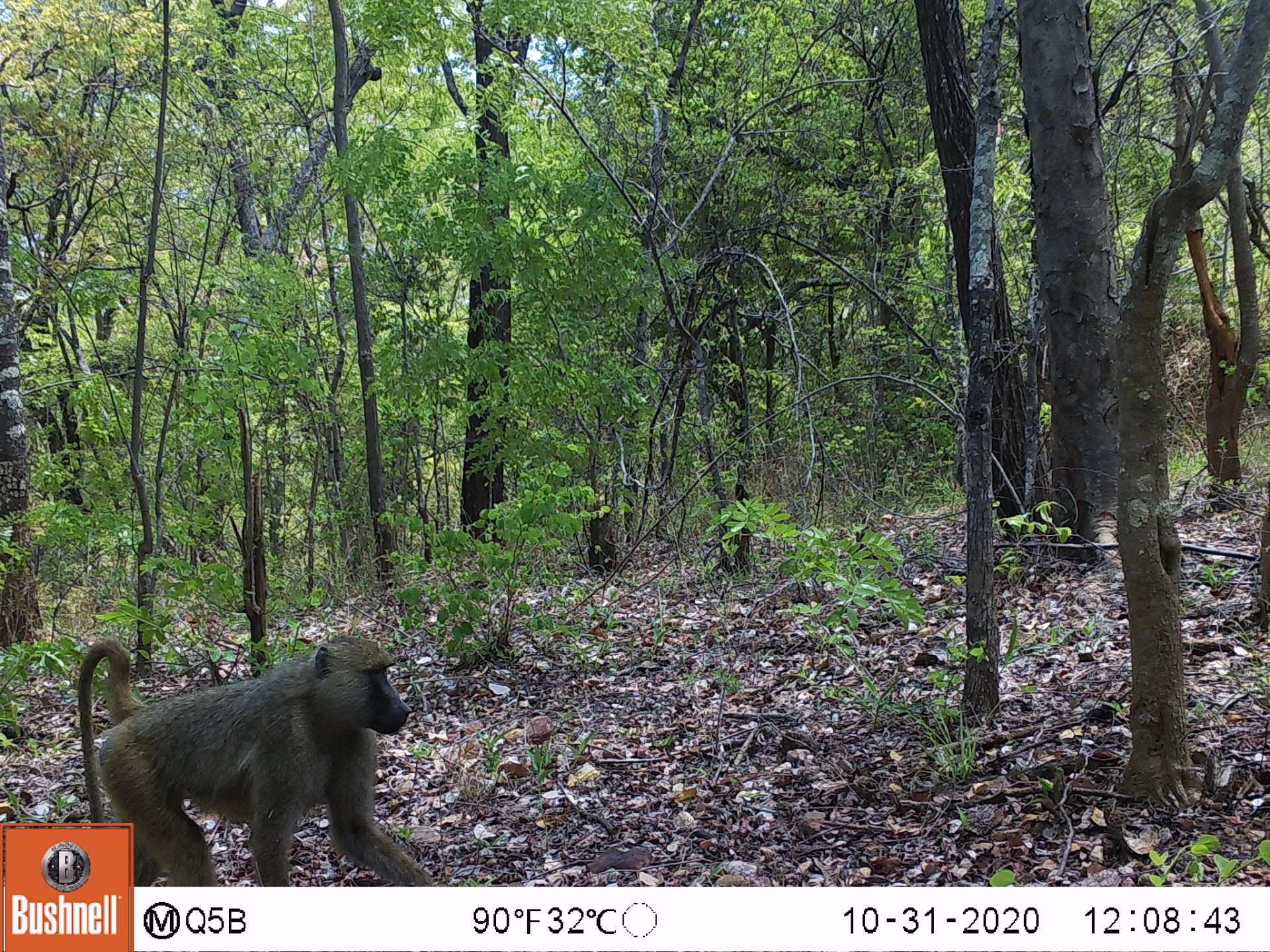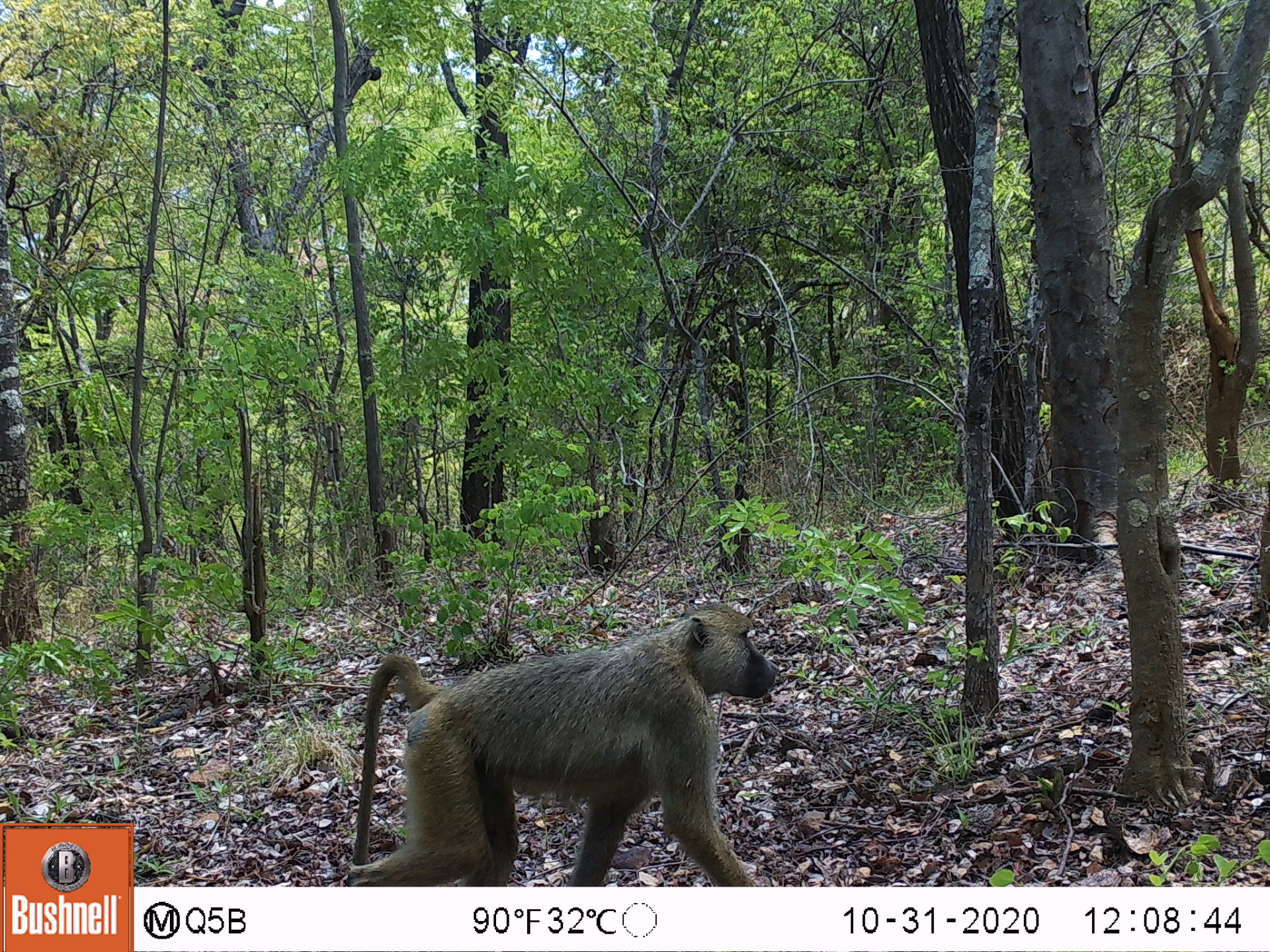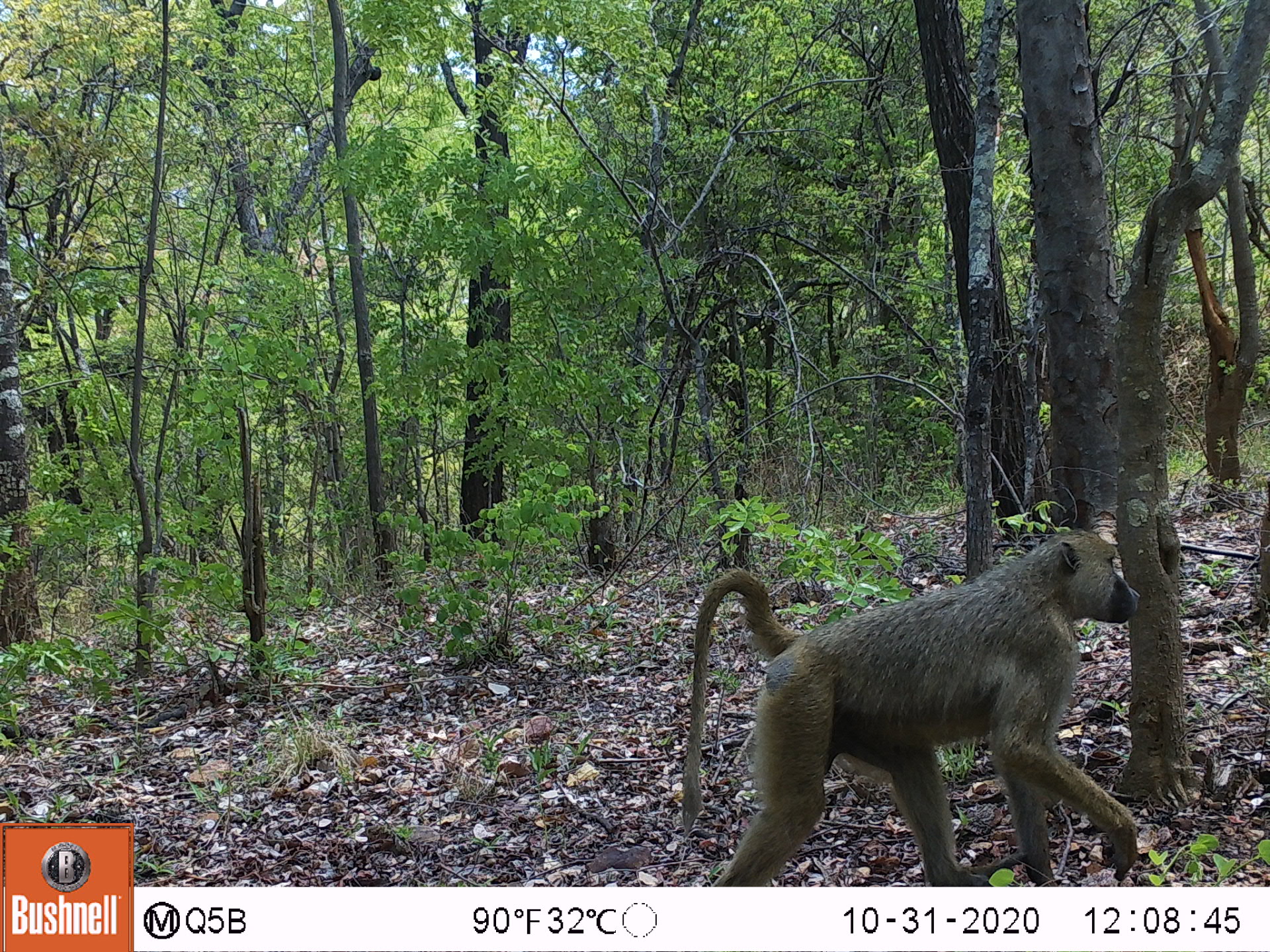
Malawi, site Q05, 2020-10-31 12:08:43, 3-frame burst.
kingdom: Animalia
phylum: Chordata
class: Mammalia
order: Primates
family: Cercopithecidae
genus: Papio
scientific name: Papio cynocephalus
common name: yellow baboon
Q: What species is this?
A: Yellow baboon (Papio cynocephalus).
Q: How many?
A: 1.